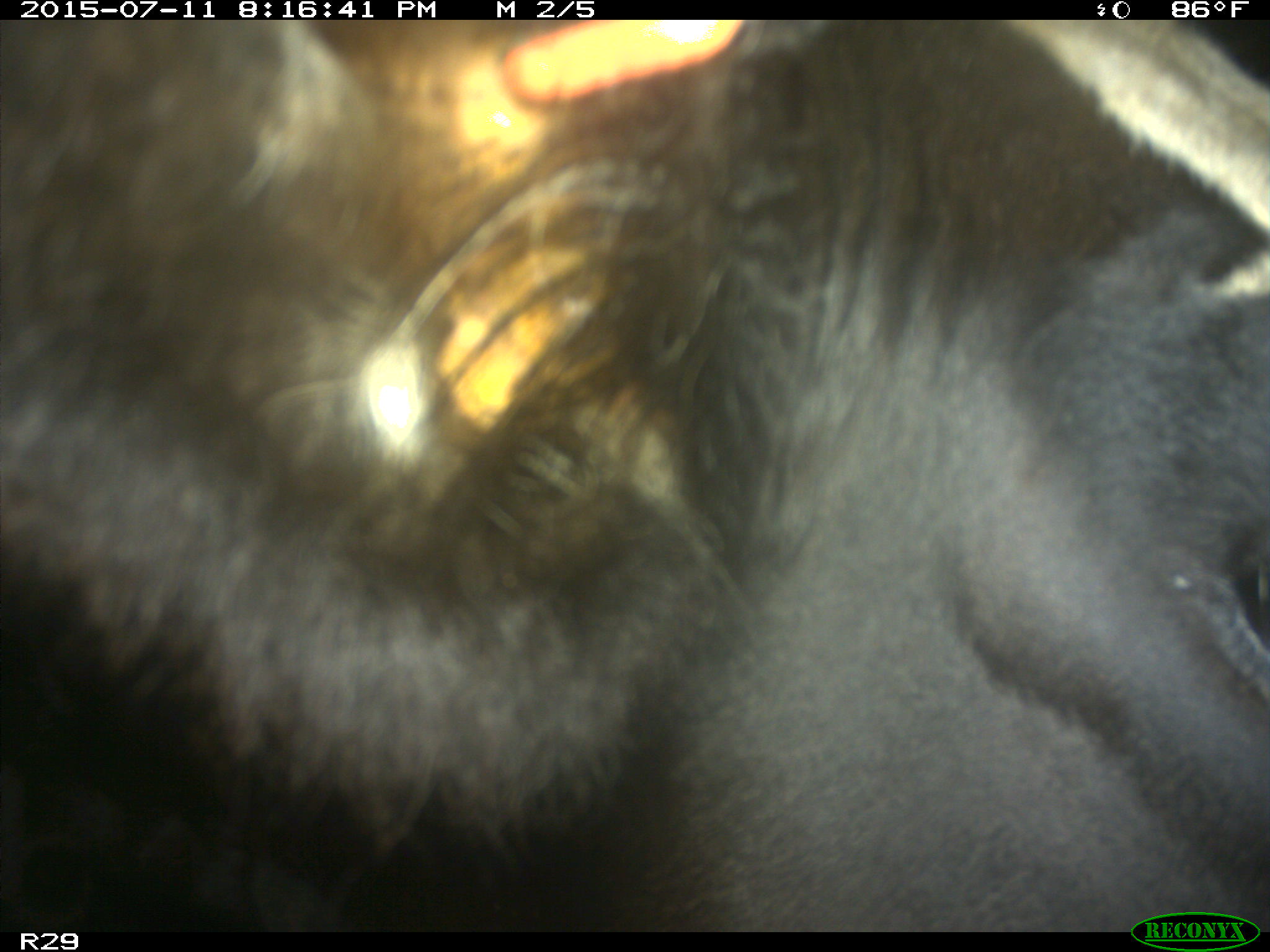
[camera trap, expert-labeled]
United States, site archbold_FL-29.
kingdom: Animalia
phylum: Chordata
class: Mammalia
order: Artiodactyla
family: Bovidae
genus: Bos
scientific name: Bos taurus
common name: domestic cow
Bos taurus (domestic cow).